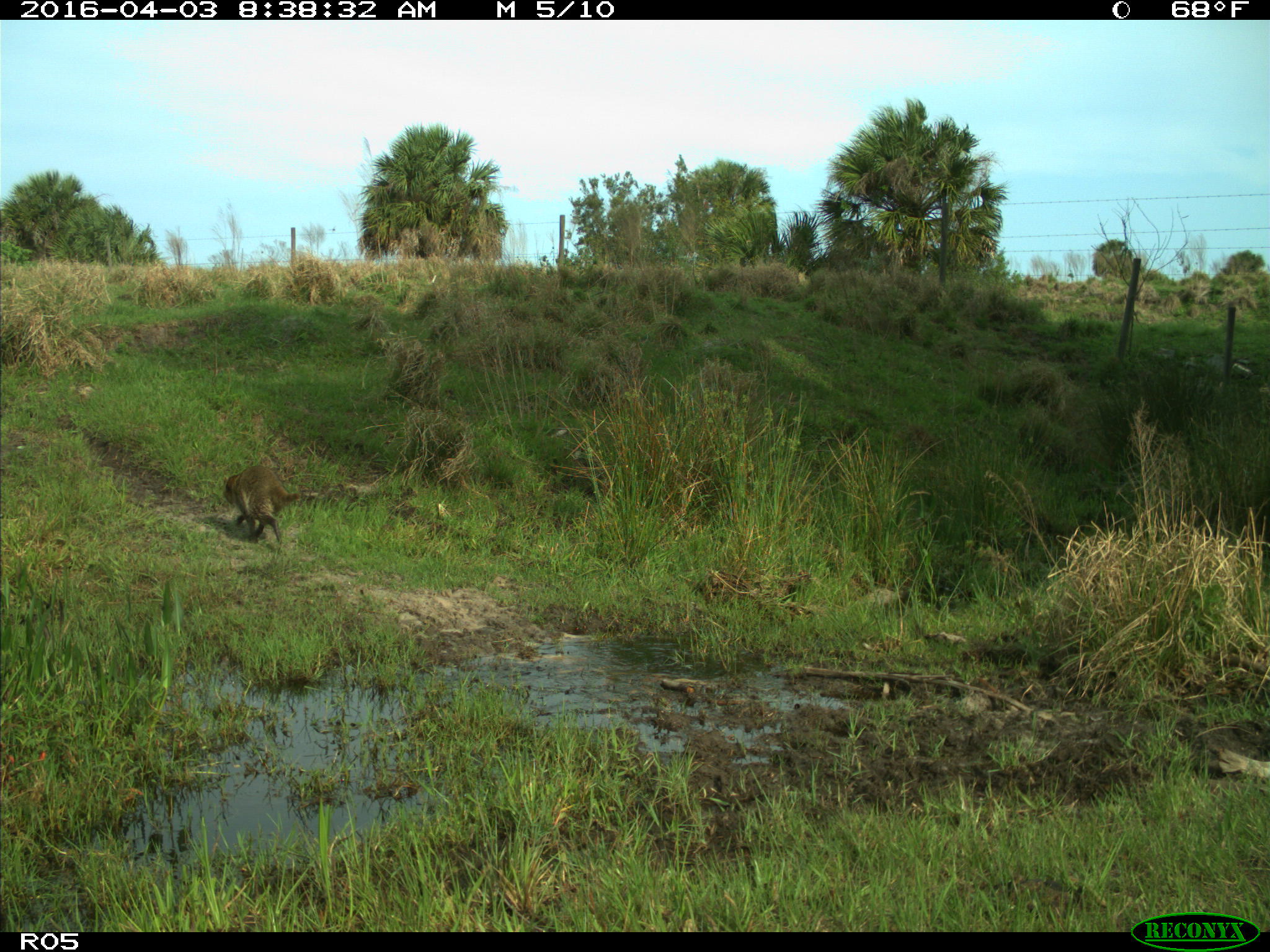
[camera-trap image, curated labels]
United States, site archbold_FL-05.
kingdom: Animalia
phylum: Chordata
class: Mammalia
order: Carnivora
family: Procyonidae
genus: Procyon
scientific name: Procyon lotor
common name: common raccoon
Procyon lotor (common raccoon).